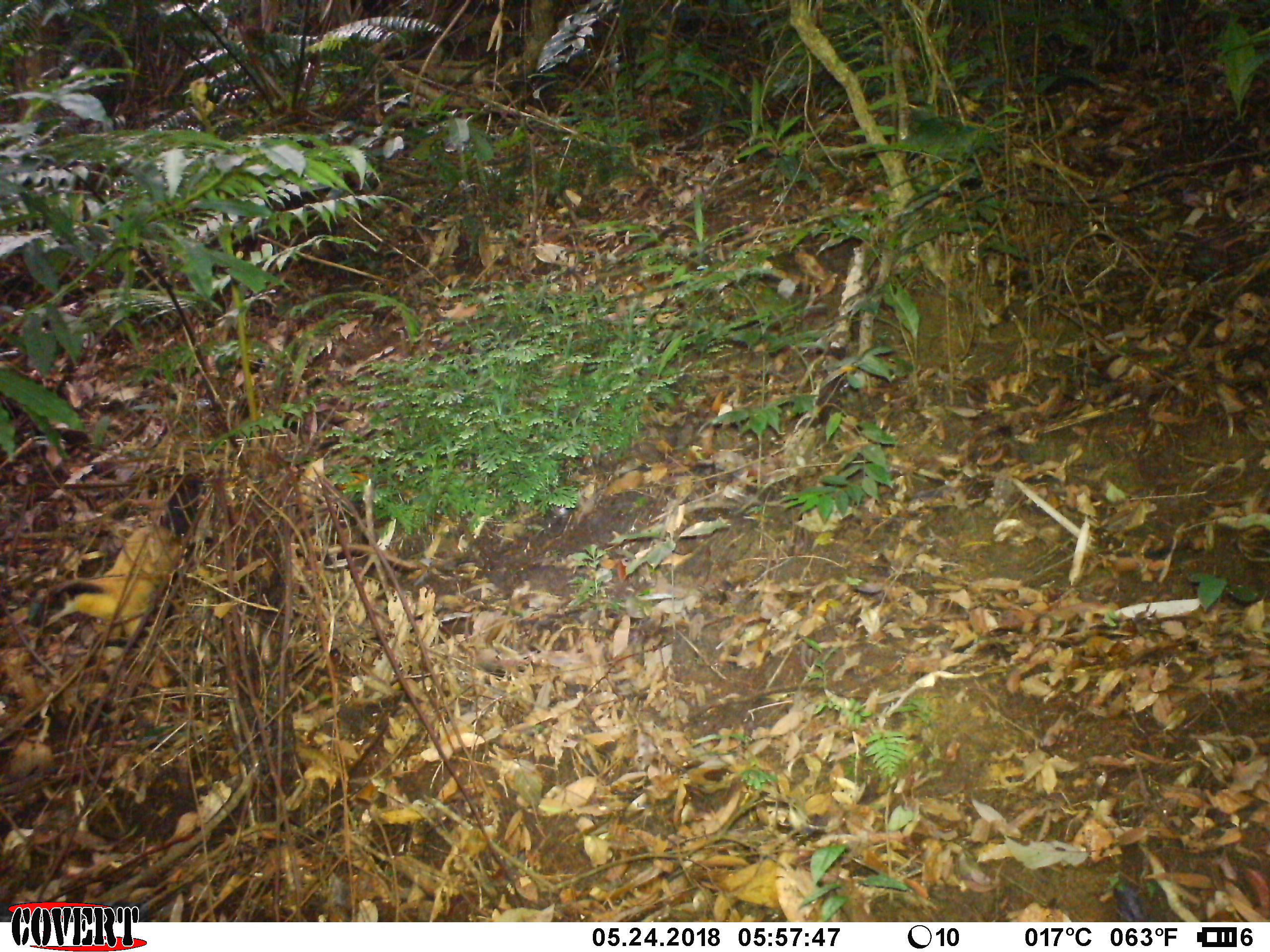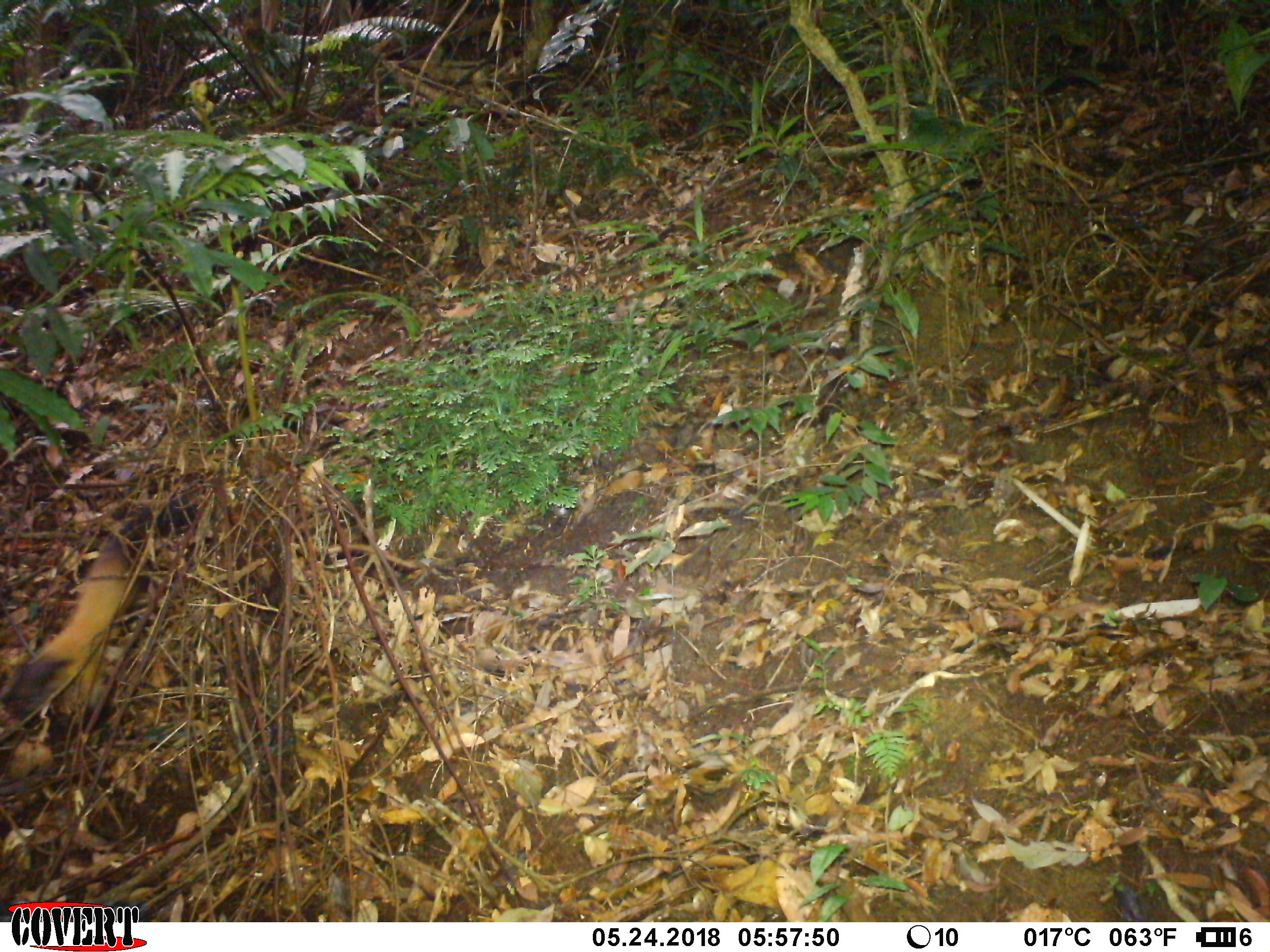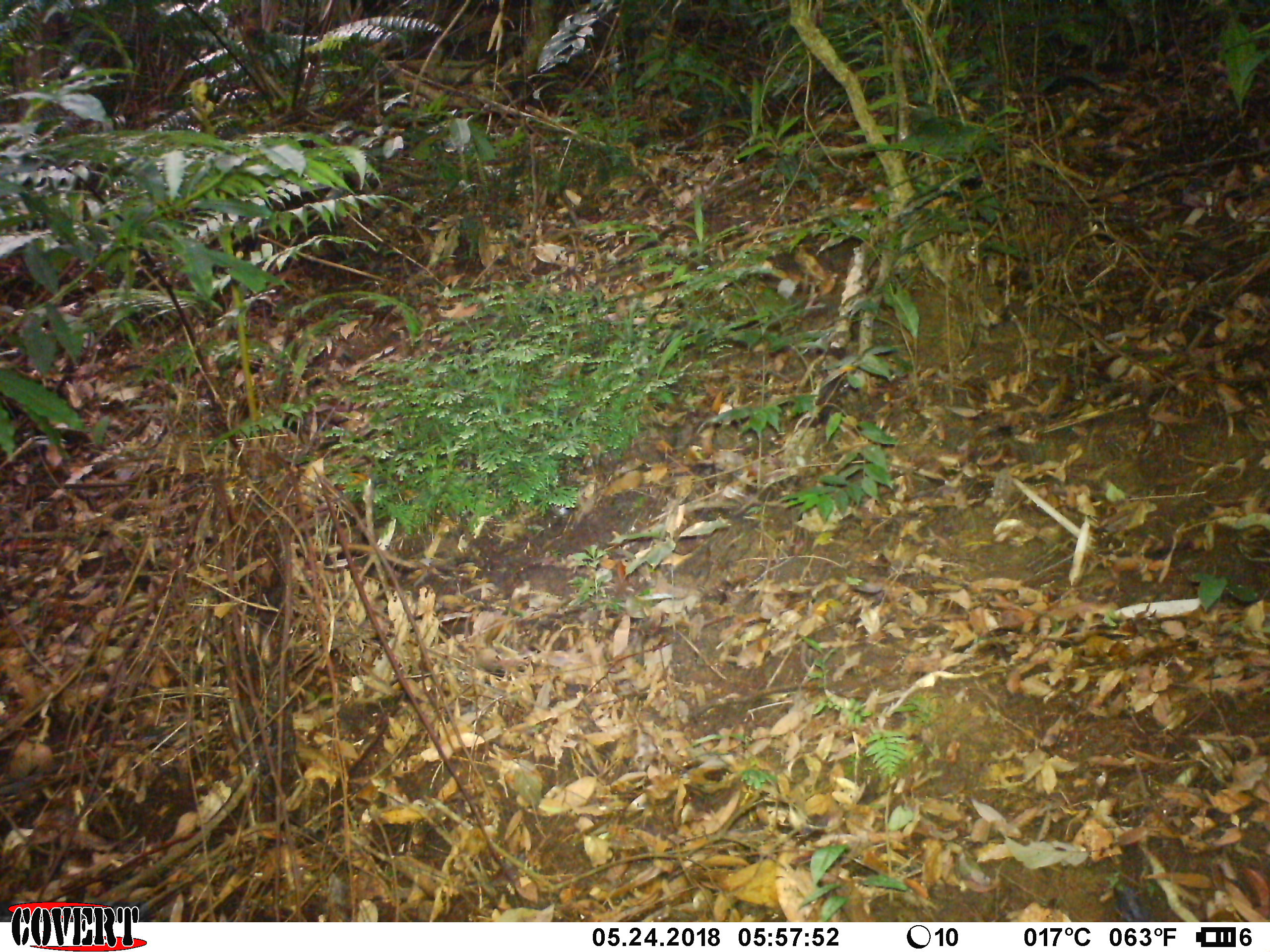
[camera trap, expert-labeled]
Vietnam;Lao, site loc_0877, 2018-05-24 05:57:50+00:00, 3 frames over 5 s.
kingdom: Animalia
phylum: Chordata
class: Mammalia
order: Carnivora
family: Mustelidae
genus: Martes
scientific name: Martes flavigula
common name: yellow-throated marten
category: yellow throated marten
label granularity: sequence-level